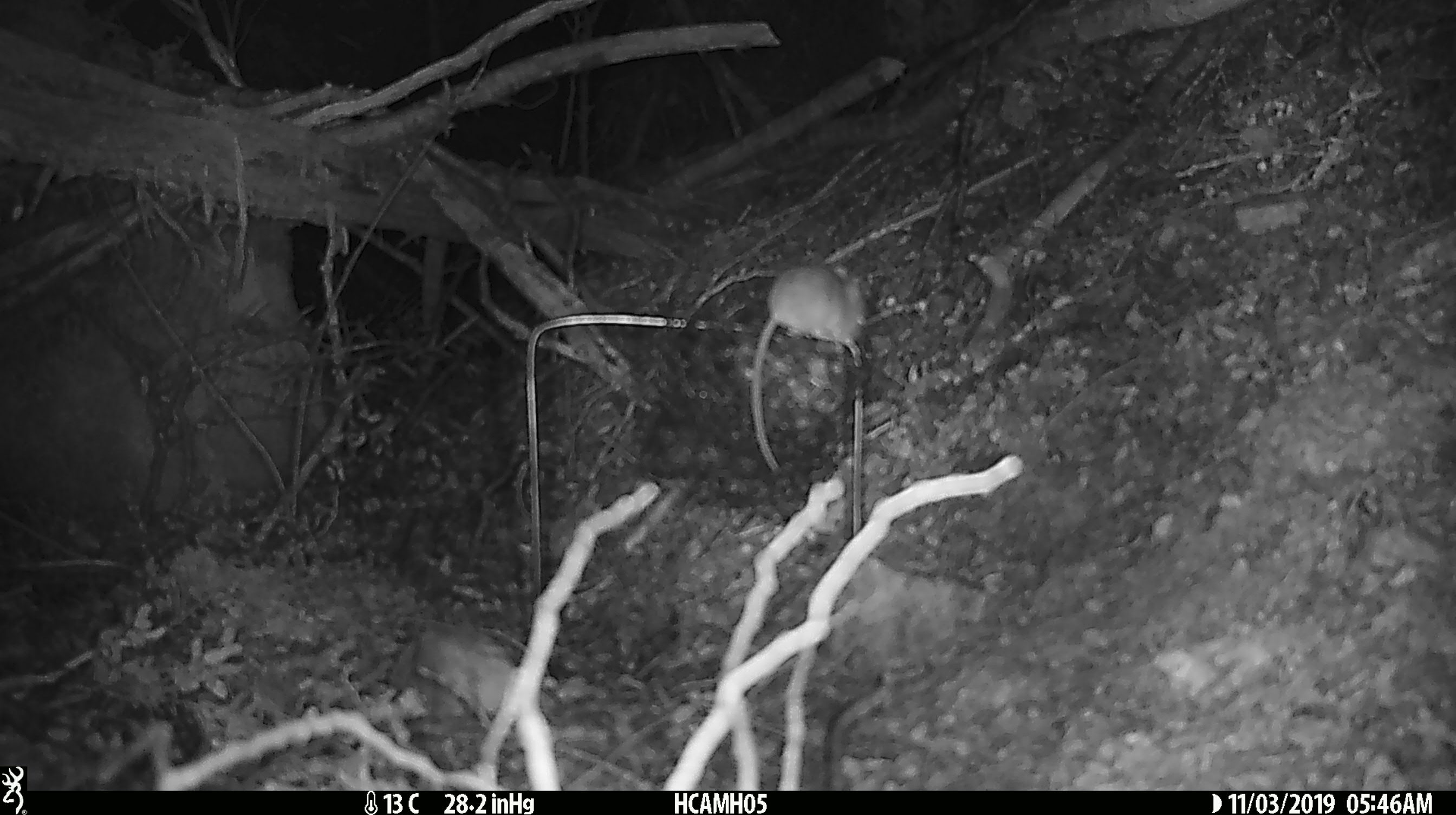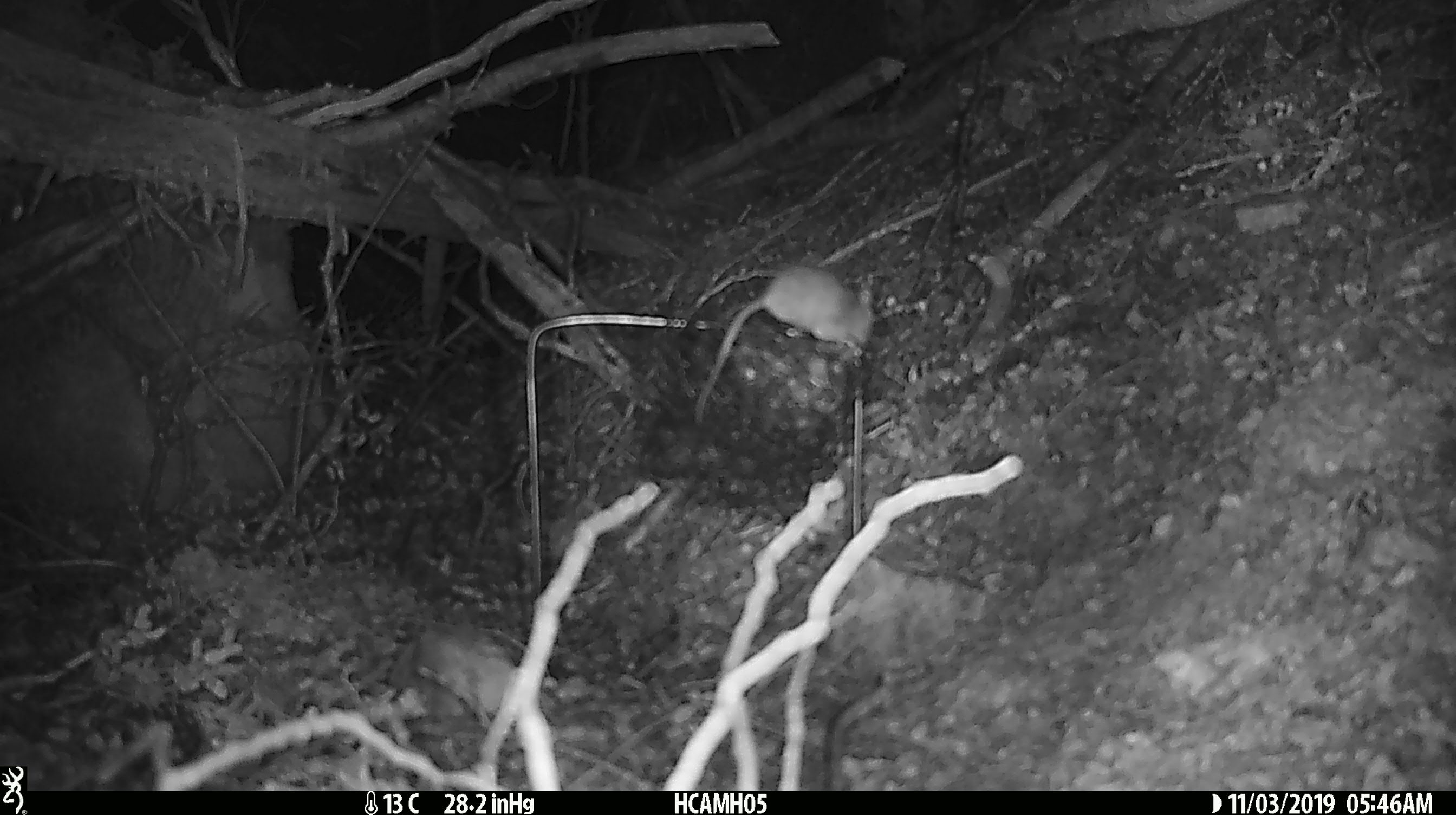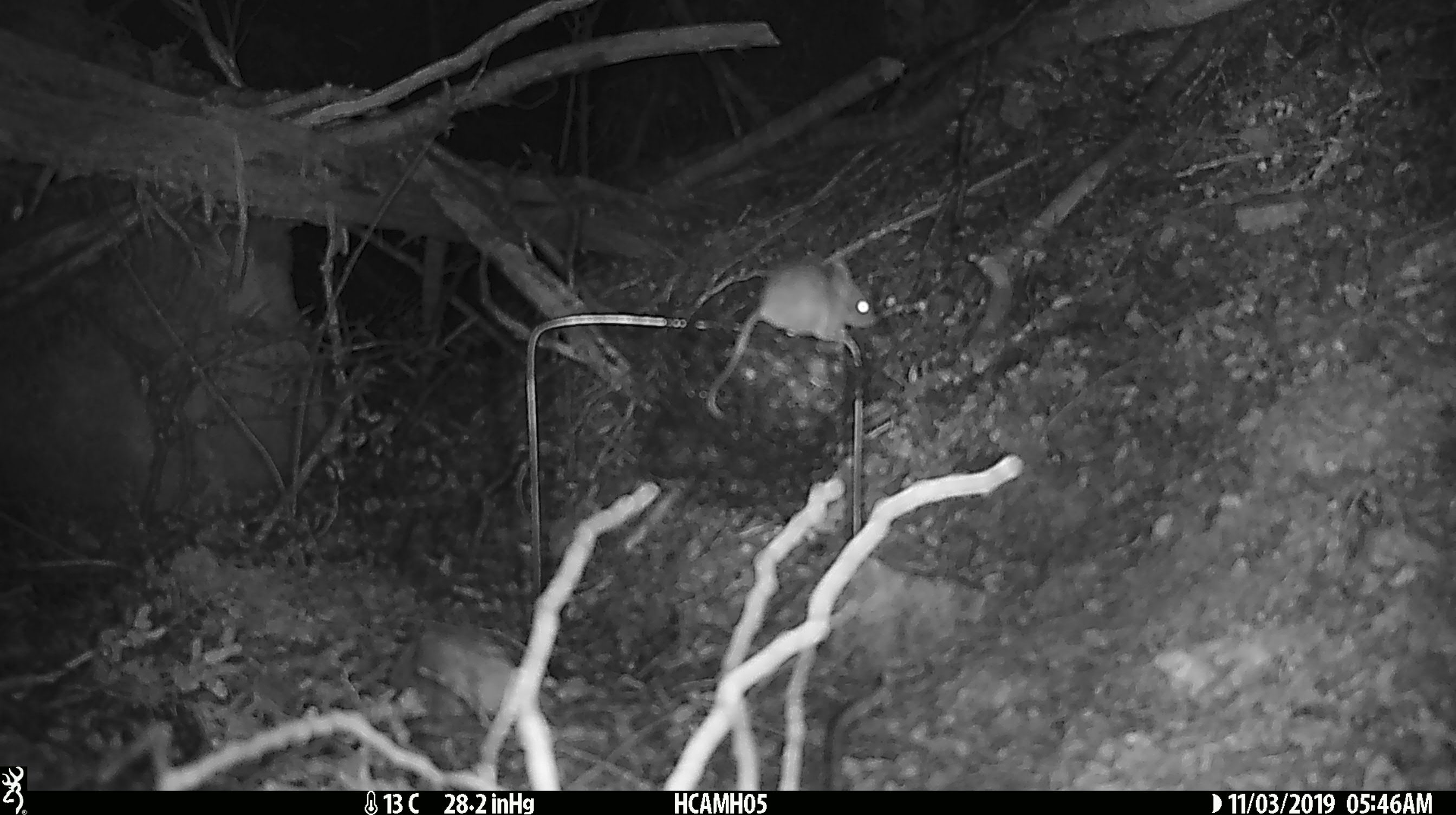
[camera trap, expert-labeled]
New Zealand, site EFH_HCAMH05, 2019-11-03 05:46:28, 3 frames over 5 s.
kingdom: Animalia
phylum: Chordata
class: Mammalia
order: Rodentia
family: Muridae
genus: Mus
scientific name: Mus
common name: mouse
Mouse (Mus).